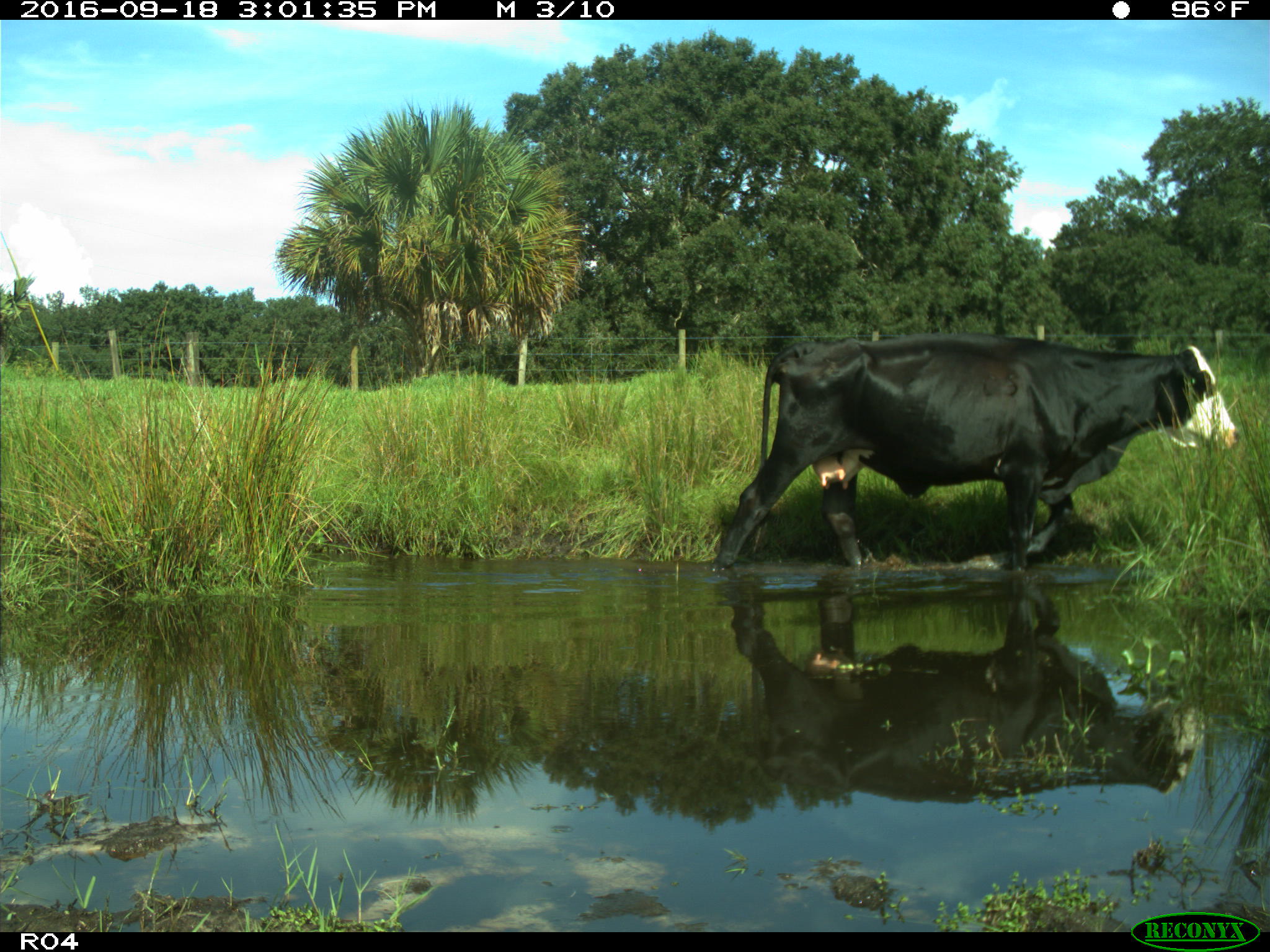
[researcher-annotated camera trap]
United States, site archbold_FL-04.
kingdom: Animalia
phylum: Chordata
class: Mammalia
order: Artiodactyla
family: Bovidae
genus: Bos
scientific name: Bos taurus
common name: domestic cow